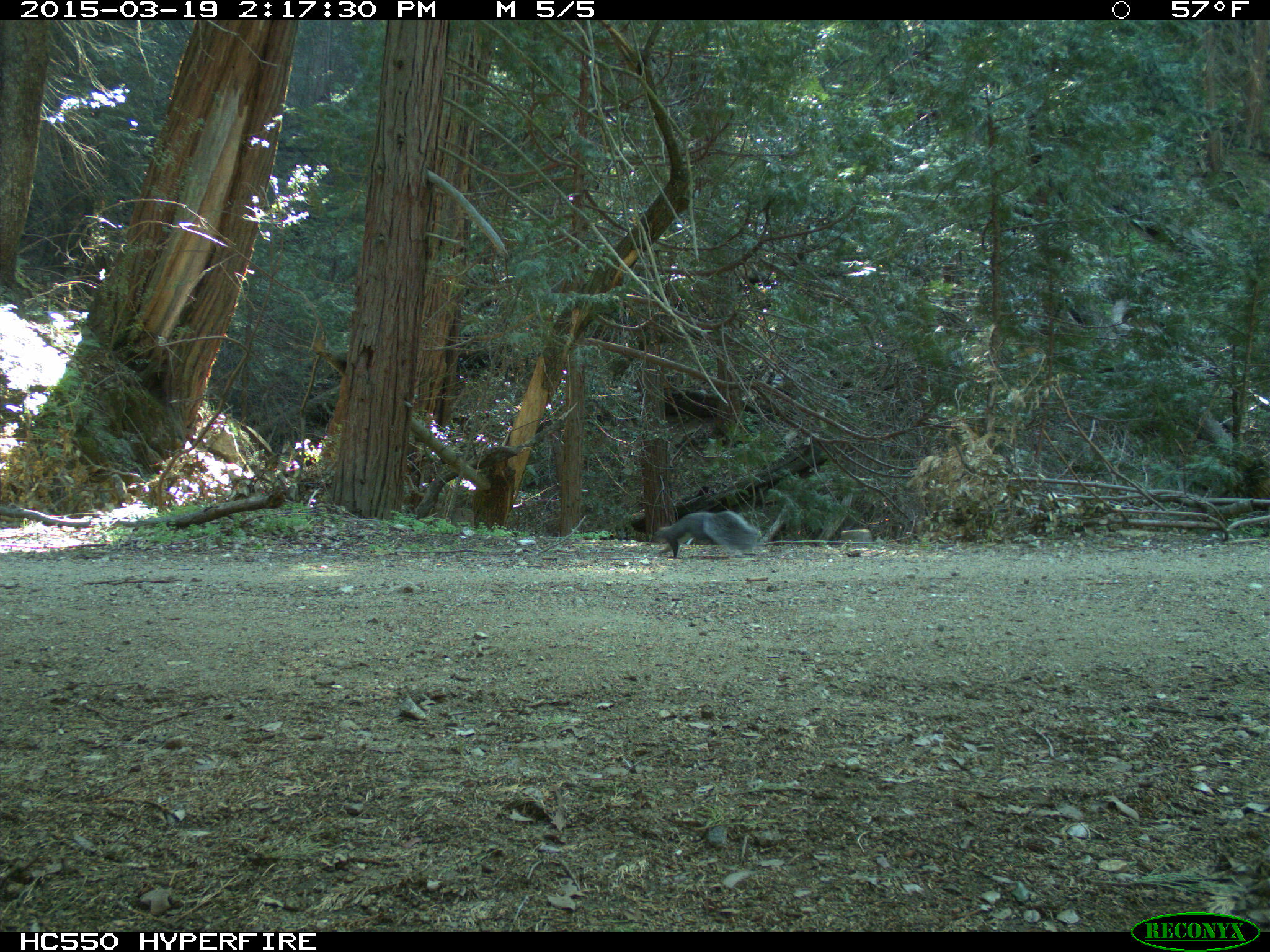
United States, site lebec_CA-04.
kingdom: Animalia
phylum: Chordata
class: Mammalia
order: Rodentia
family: Sciuridae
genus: Sciurus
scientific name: Sciurus carolinensis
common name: eastern gray squirrel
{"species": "Sciurus carolinensis (eastern gray squirrel)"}